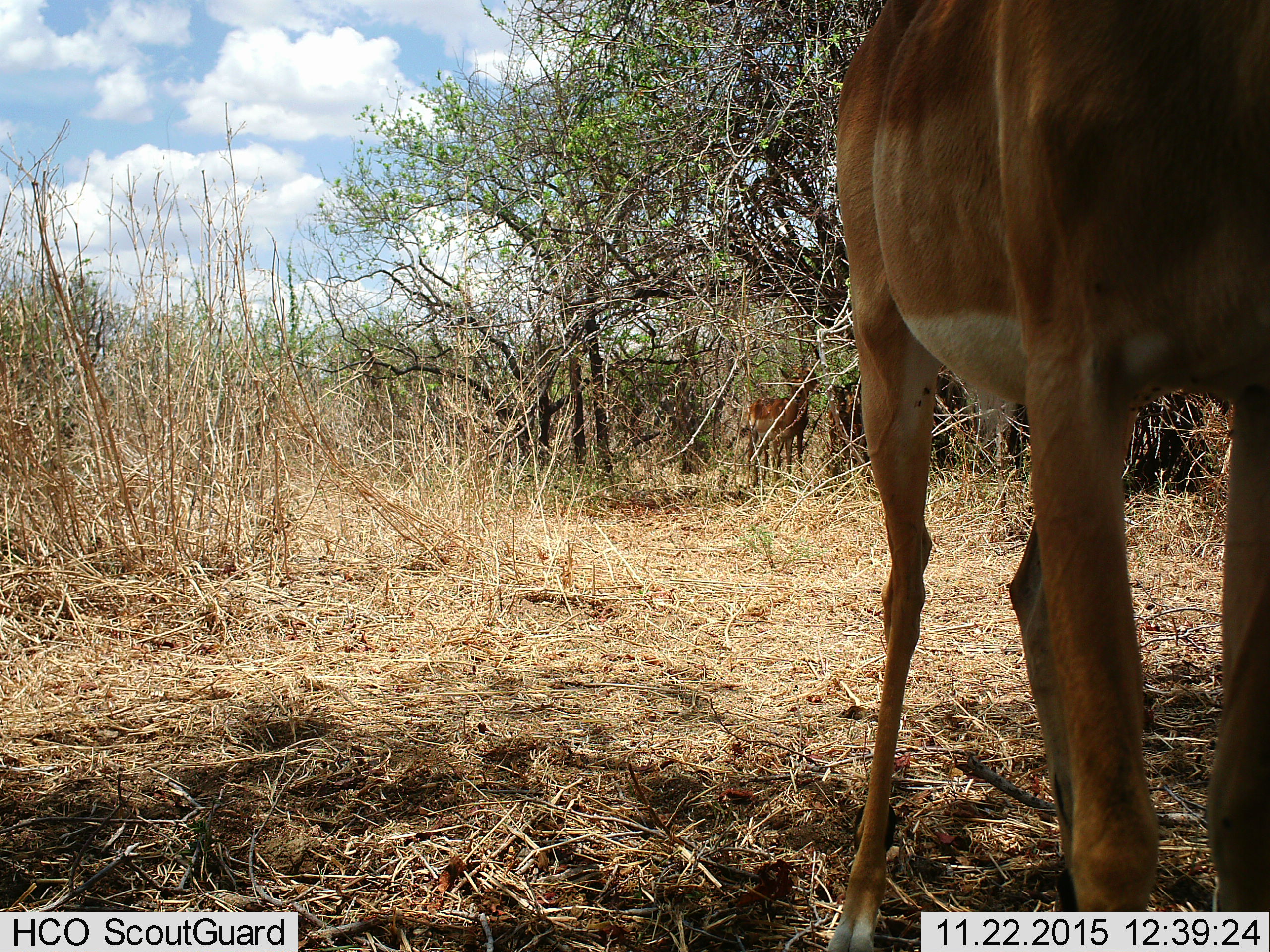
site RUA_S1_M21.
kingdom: Animalia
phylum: Chordata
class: Mammalia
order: Artiodactyla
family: Bovidae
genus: Aepyceros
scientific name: Aepyceros melampus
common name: impala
Impala (Aepyceros melampus), count 2. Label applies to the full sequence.